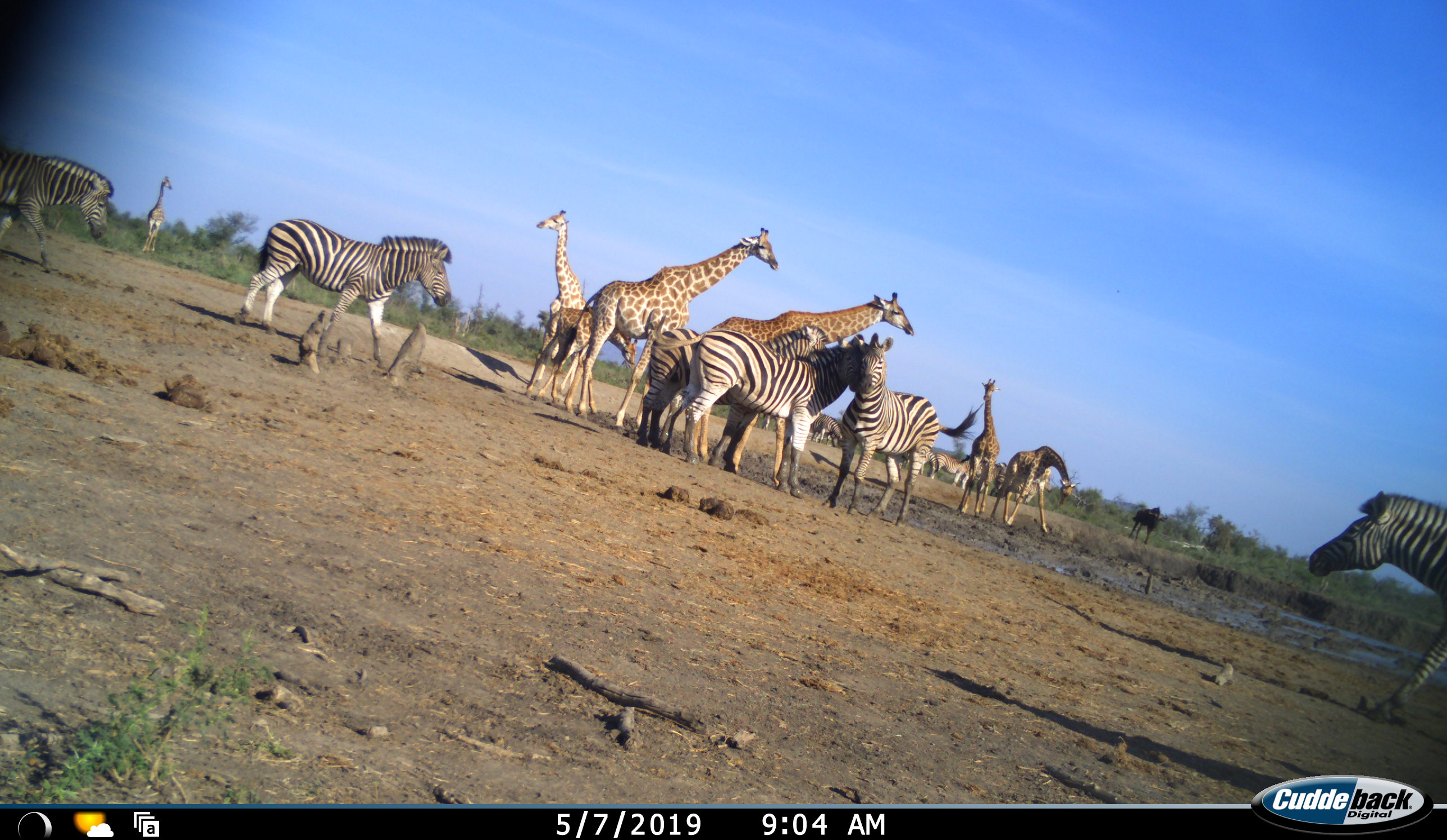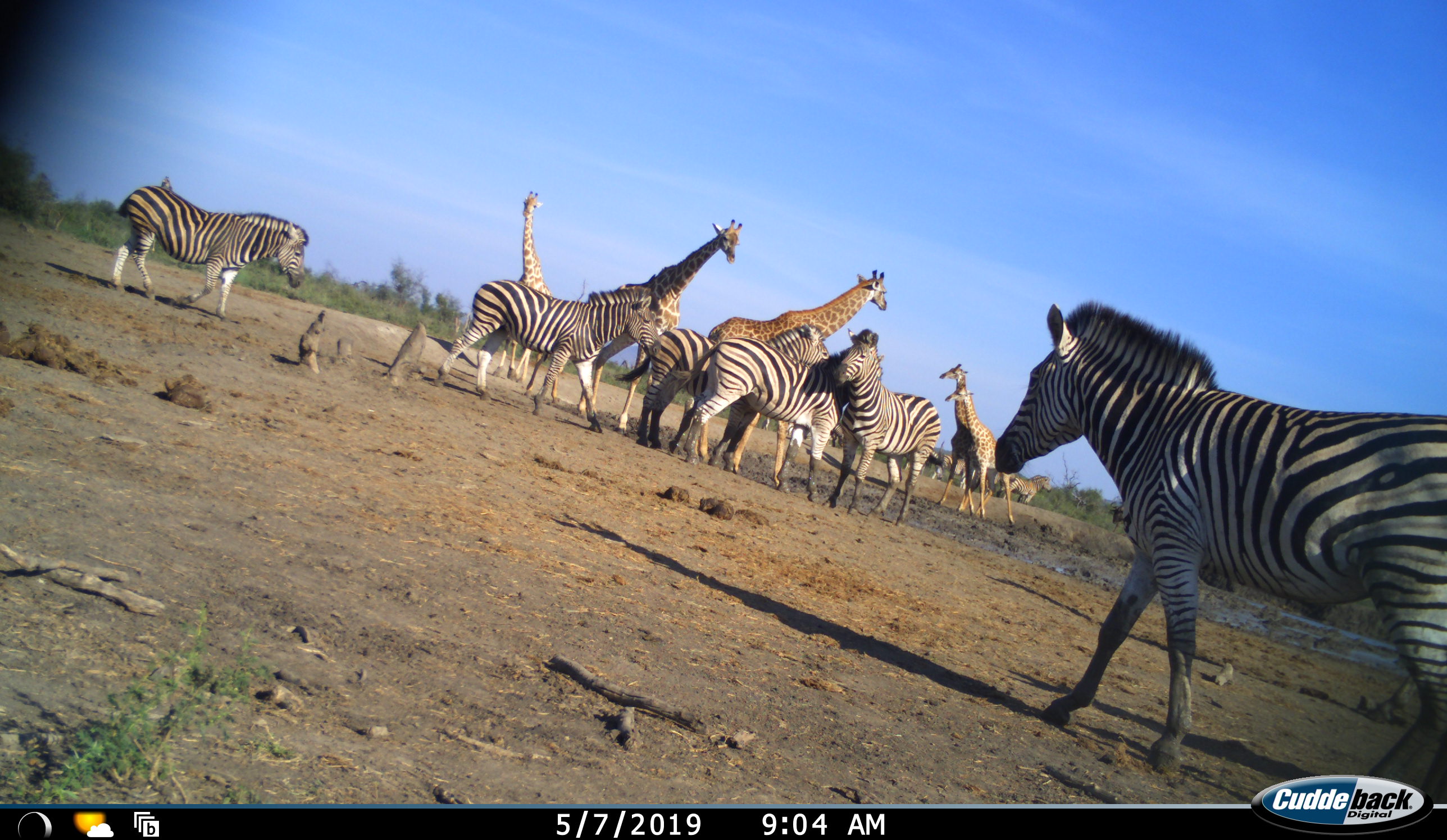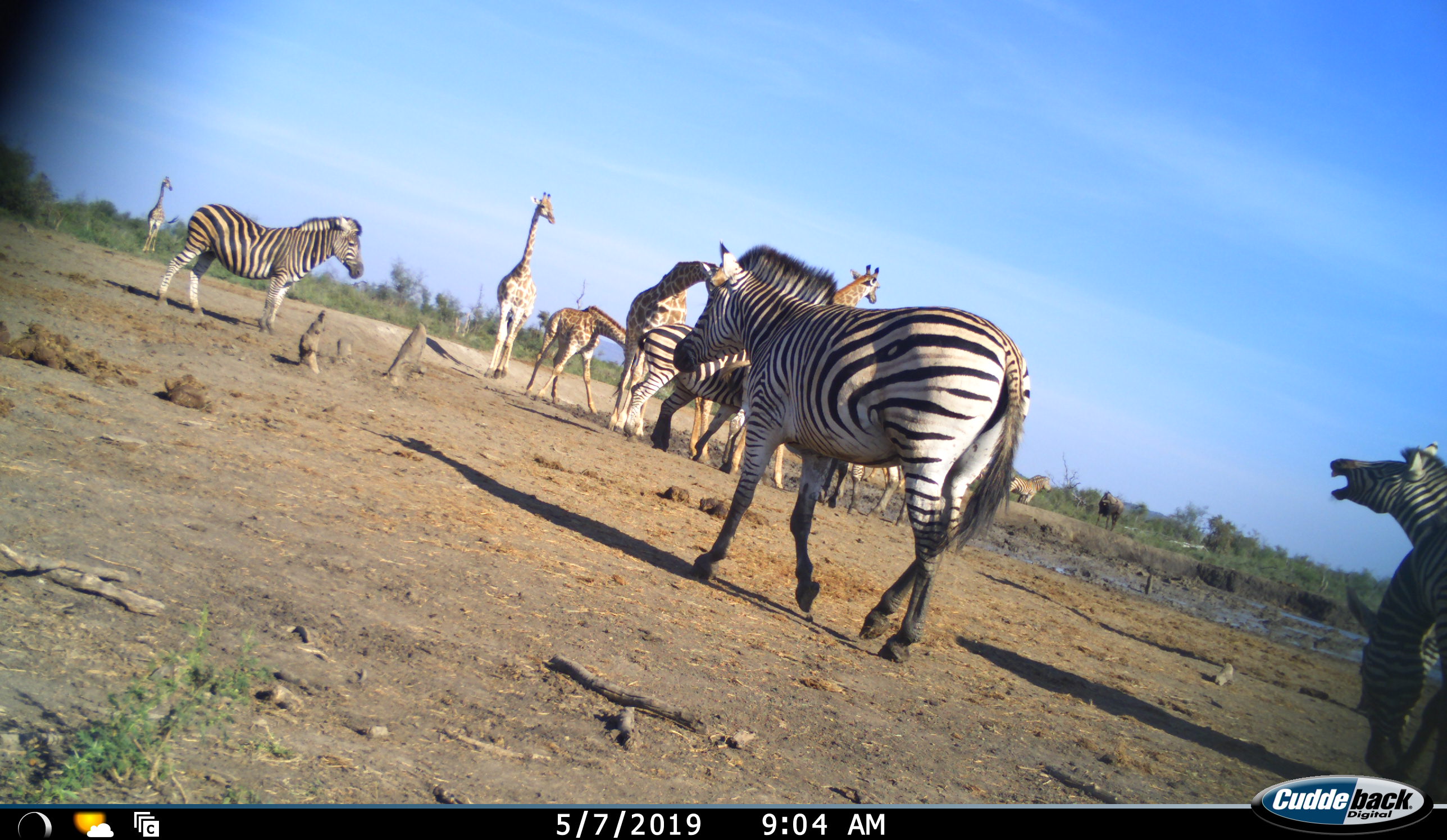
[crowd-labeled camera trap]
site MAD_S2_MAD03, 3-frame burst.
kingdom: Animalia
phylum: Chordata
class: Mammalia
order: Artiodactyla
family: Giraffidae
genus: Giraffa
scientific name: Giraffa camelopardalis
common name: giraffe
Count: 7.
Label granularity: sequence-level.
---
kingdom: Animalia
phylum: Chordata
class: Mammalia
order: Perissodactyla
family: Equidae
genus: Equus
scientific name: Equus quagga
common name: plains zebra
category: zebraplains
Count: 9.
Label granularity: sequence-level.